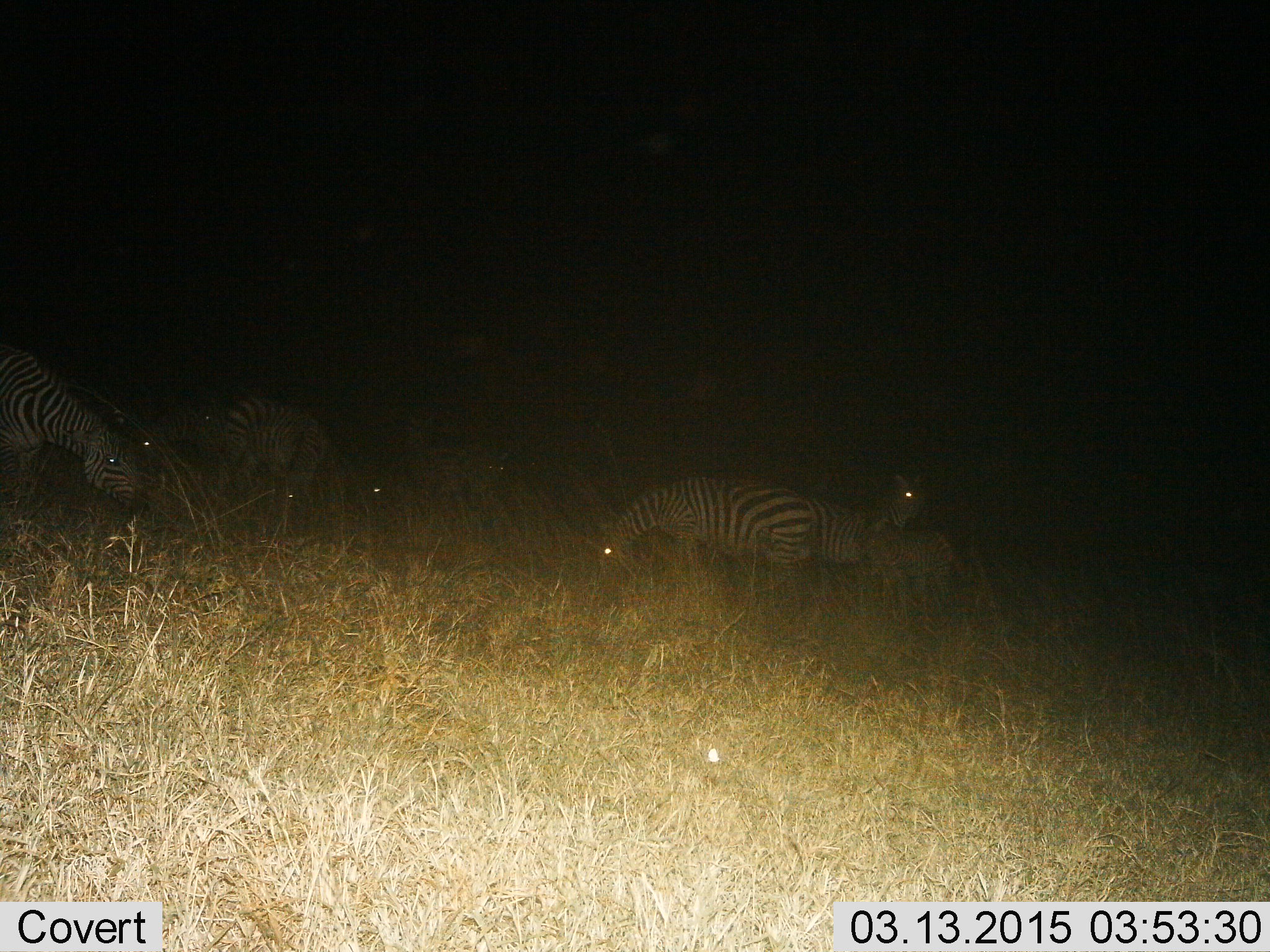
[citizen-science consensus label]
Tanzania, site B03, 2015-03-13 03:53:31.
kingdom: Animalia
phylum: Chordata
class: Mammalia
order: Perissodactyla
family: Equidae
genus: Equus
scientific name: Equus quagga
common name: plains zebra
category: zebra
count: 7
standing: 50%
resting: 0%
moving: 10%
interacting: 0%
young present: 40%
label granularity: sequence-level